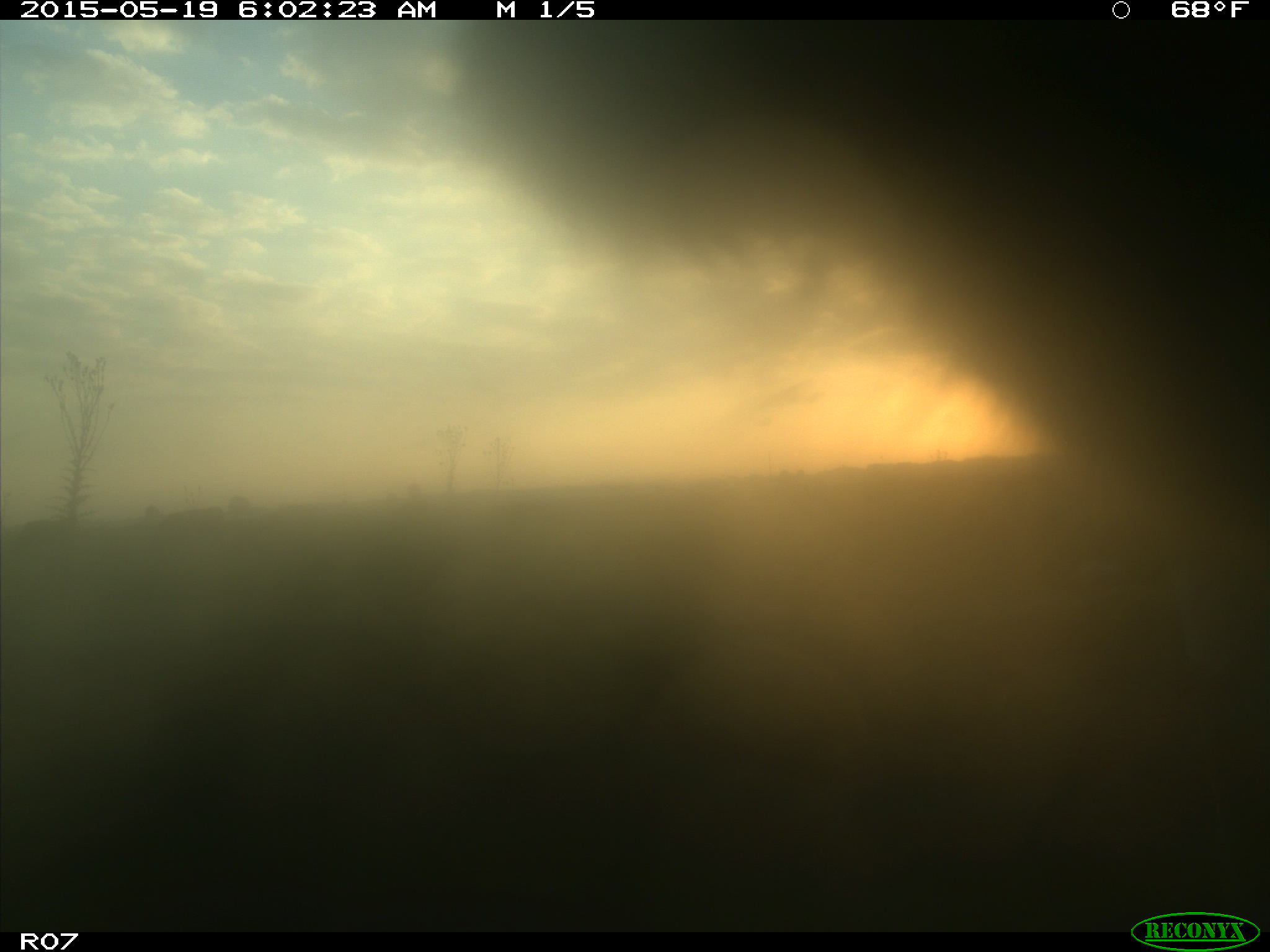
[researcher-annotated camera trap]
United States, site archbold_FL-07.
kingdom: Animalia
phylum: Chordata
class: Mammalia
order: Artiodactyla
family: Bovidae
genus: Bos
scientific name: Bos taurus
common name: domestic cow